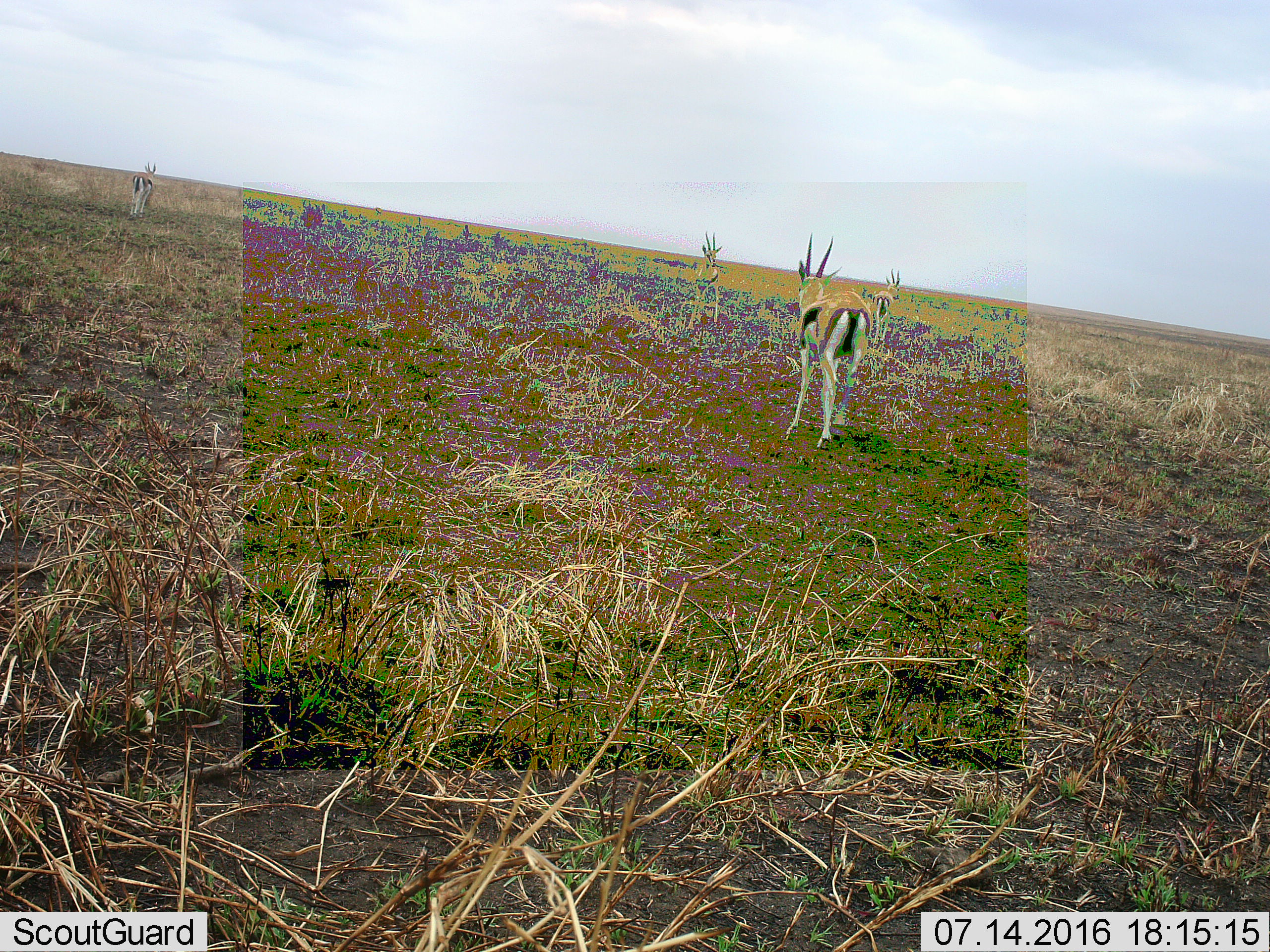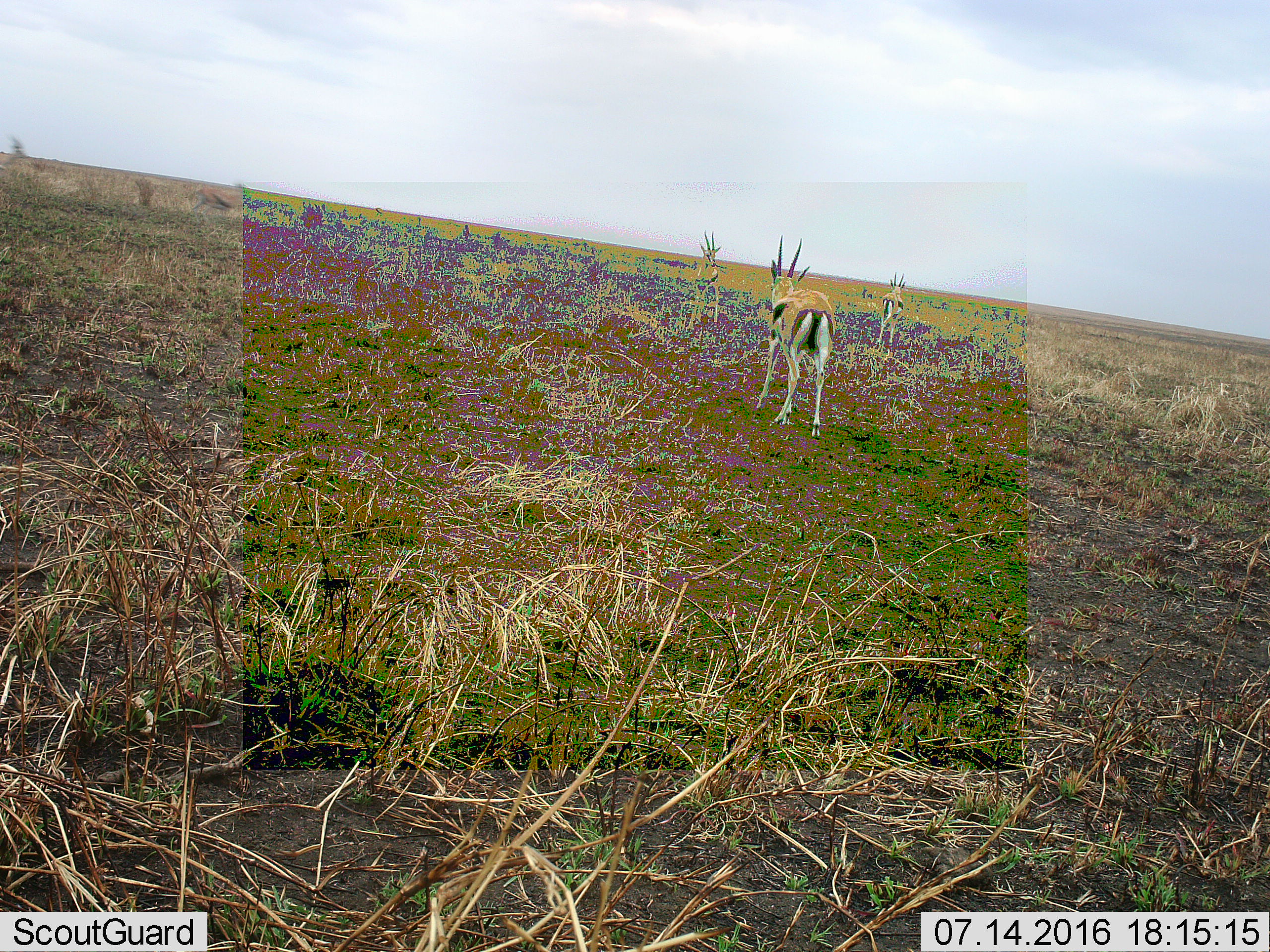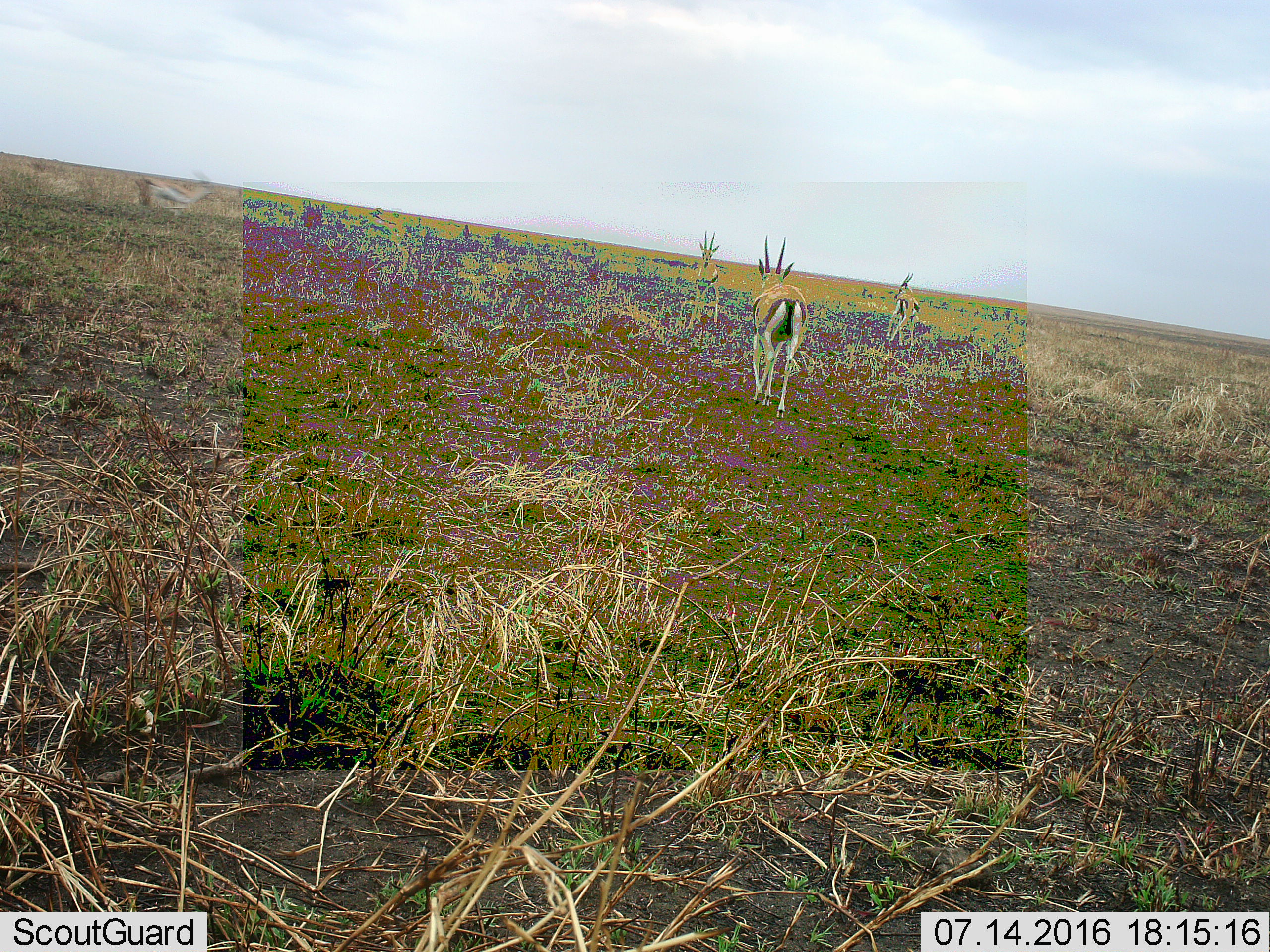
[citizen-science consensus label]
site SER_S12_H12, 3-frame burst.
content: unidentified animal